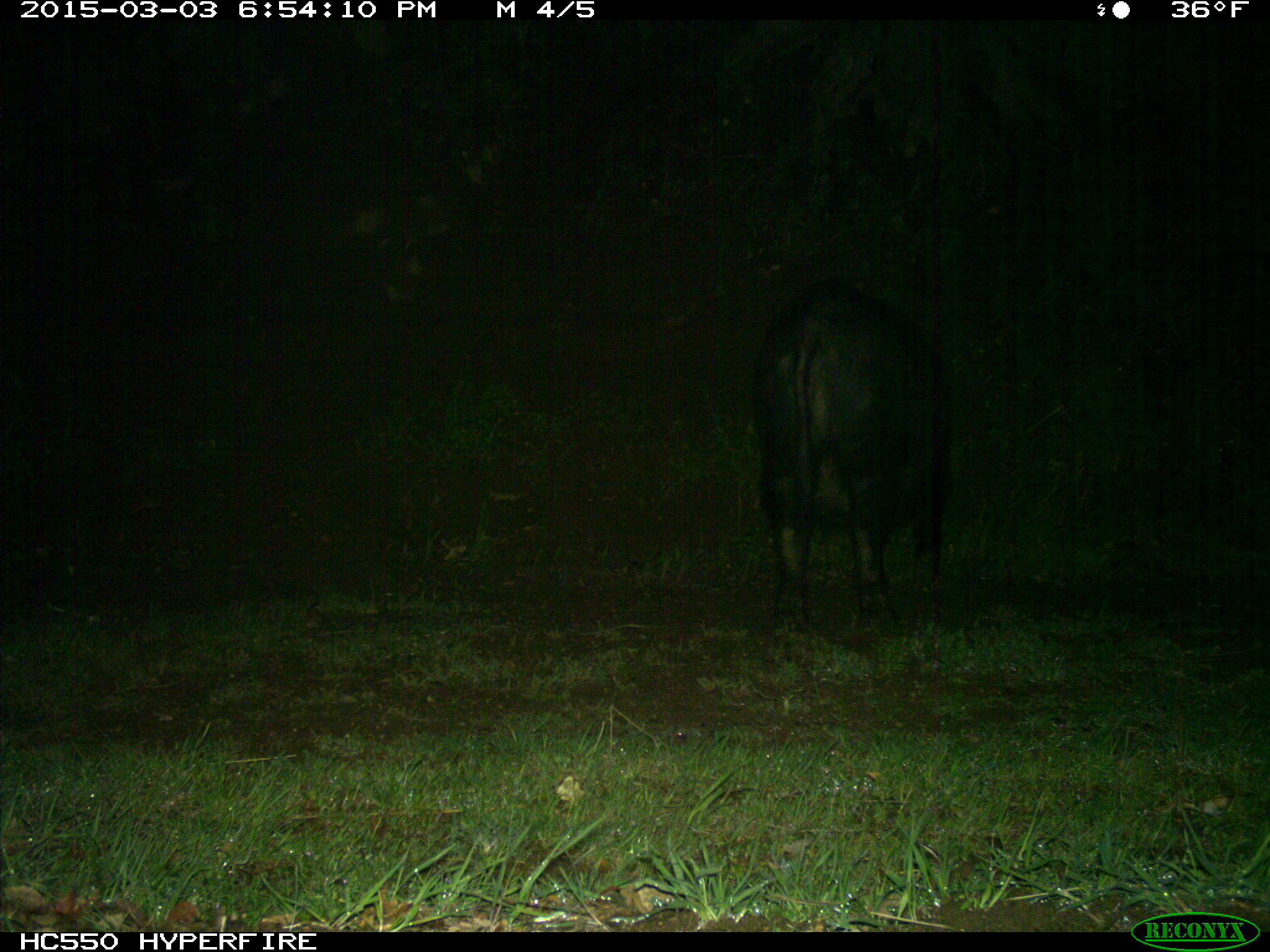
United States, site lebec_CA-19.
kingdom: Animalia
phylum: Chordata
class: Mammalia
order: Artiodactyla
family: Suidae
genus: Sus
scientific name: Sus scrofa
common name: wild boar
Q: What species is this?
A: Sus scrofa (wild boar).